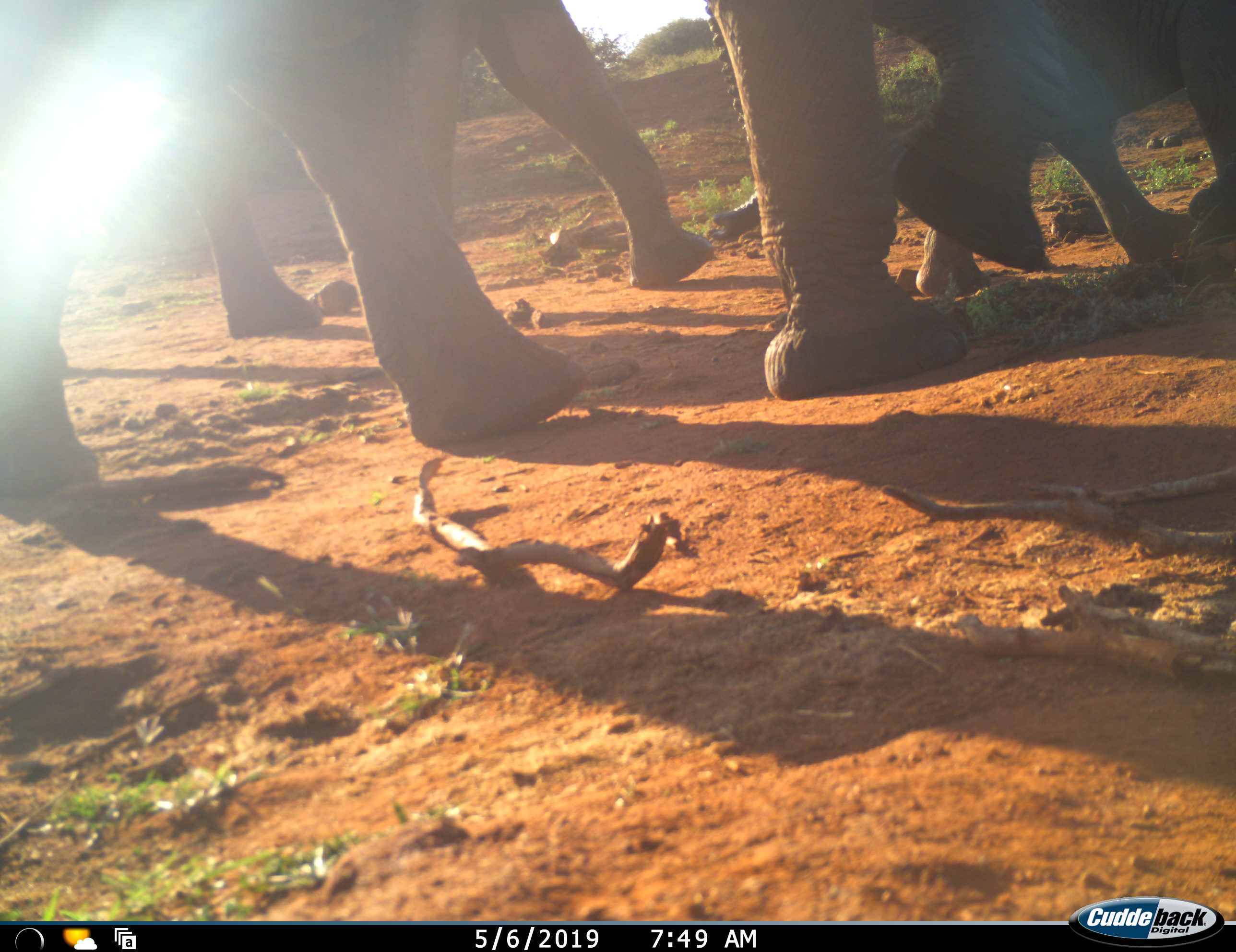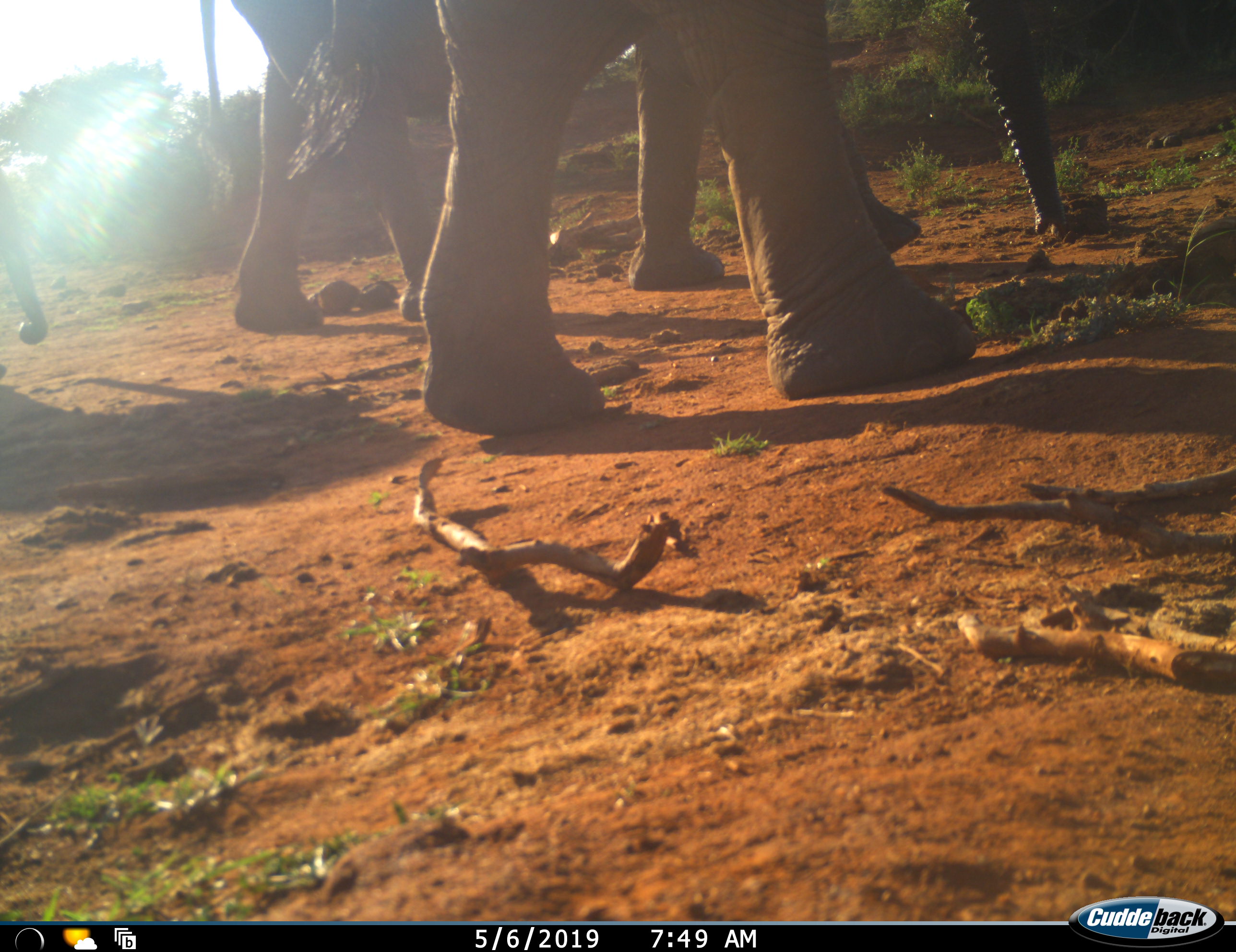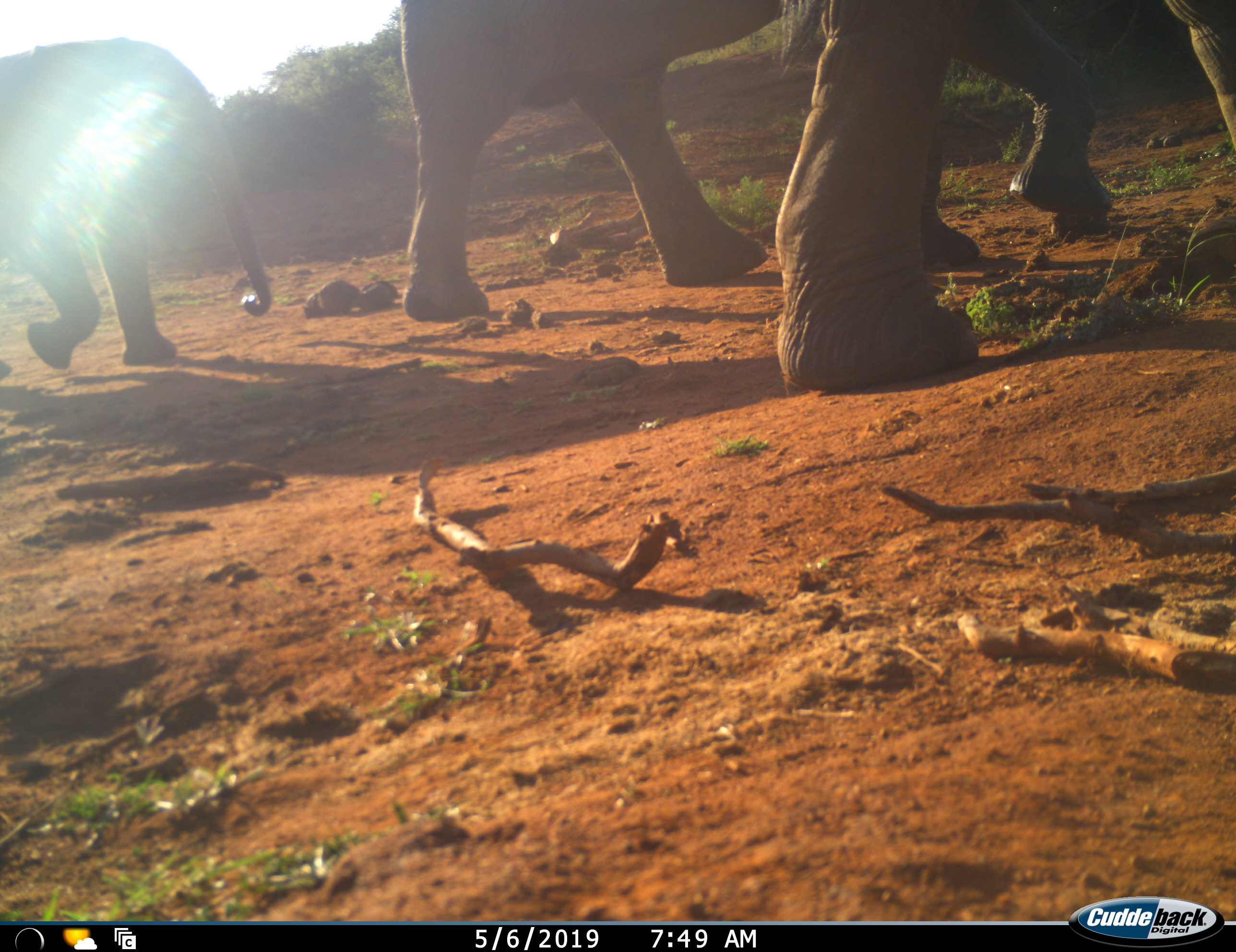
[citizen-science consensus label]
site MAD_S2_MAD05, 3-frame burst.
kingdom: Animalia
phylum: Chordata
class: Mammalia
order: Proboscidea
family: Elephantidae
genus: Loxodonta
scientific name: Loxodonta africana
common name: african bush elephant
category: elephant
Elephant (african bush elephant) (Loxodonta africana), count 4. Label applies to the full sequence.